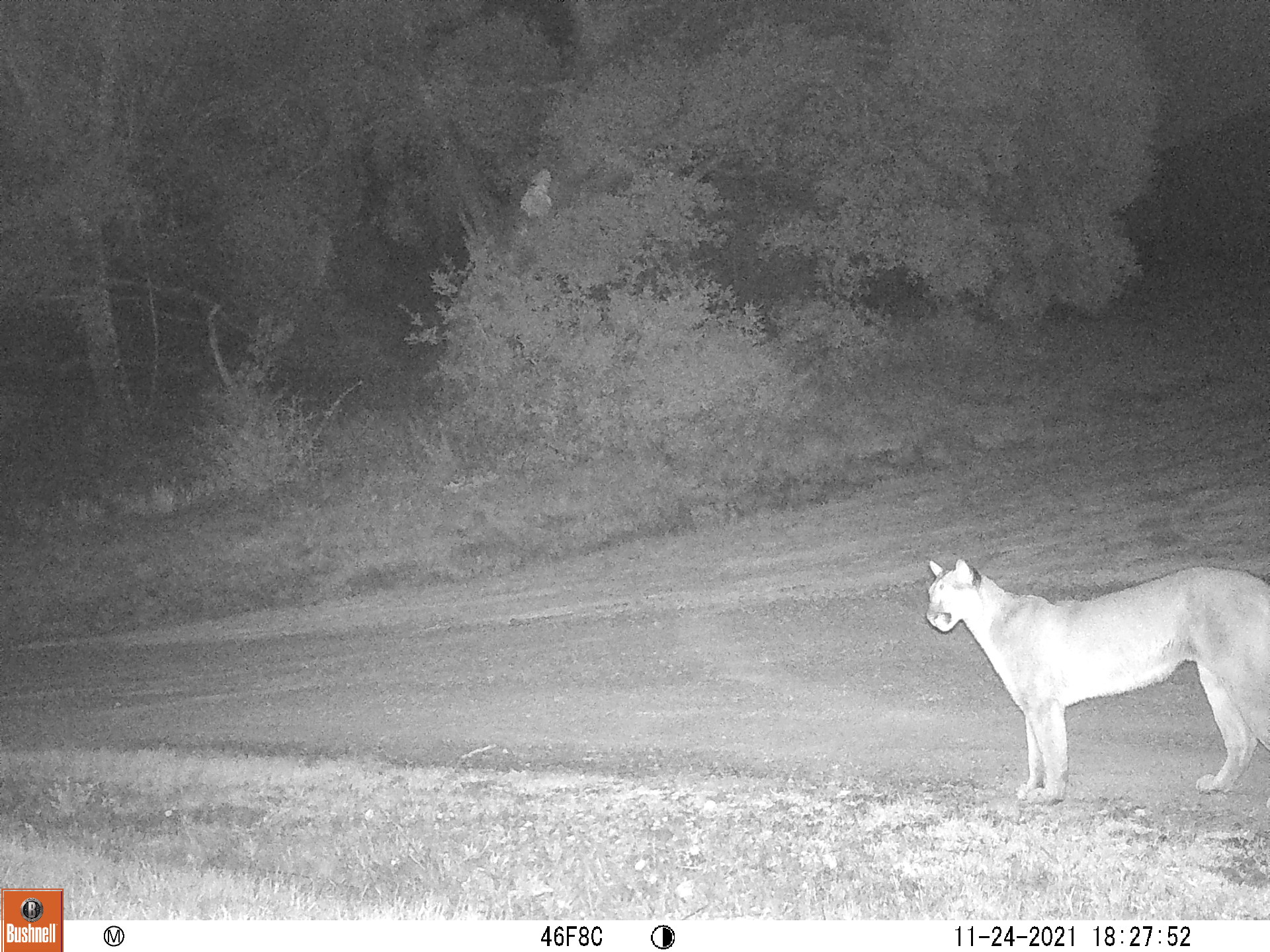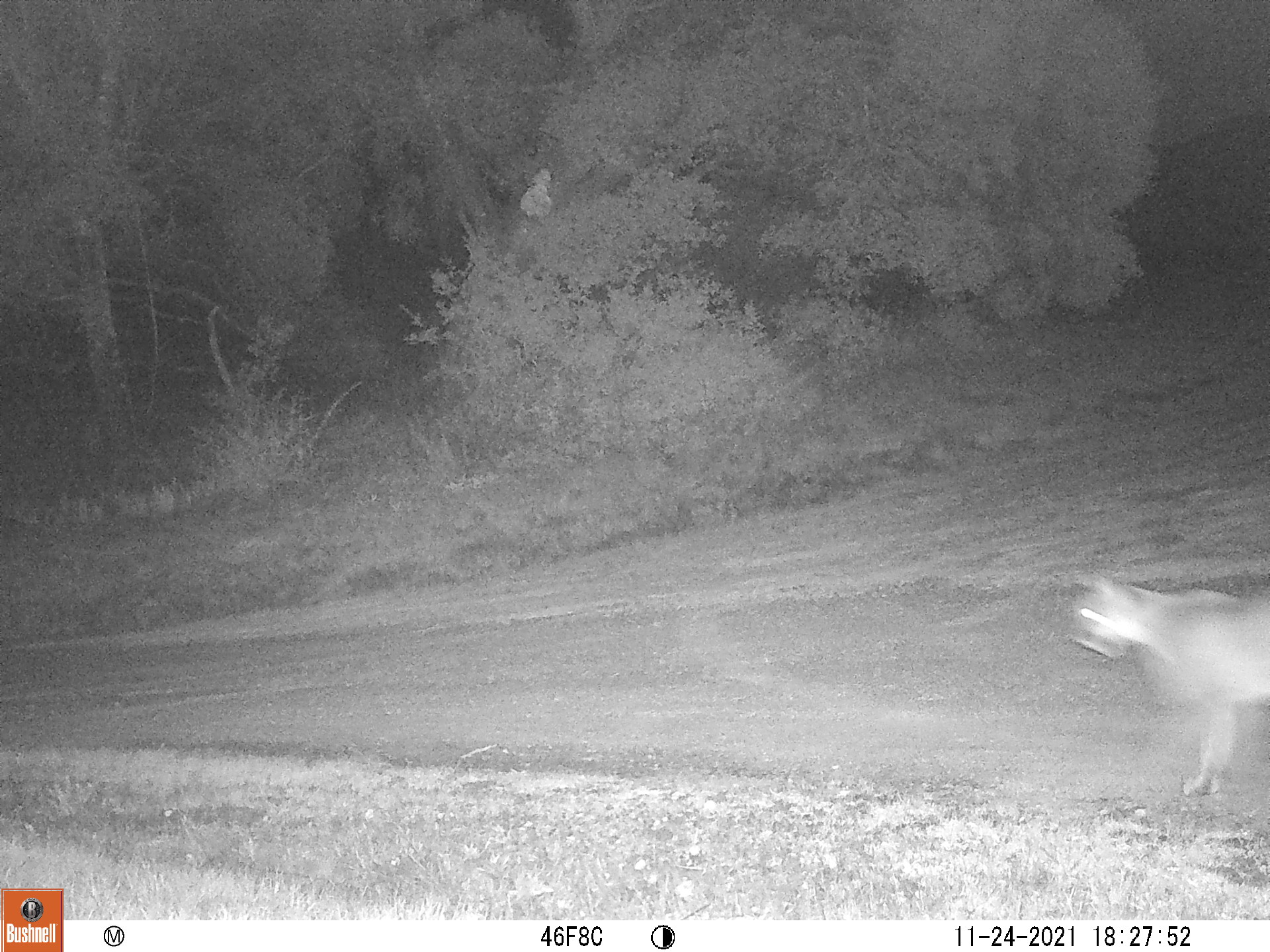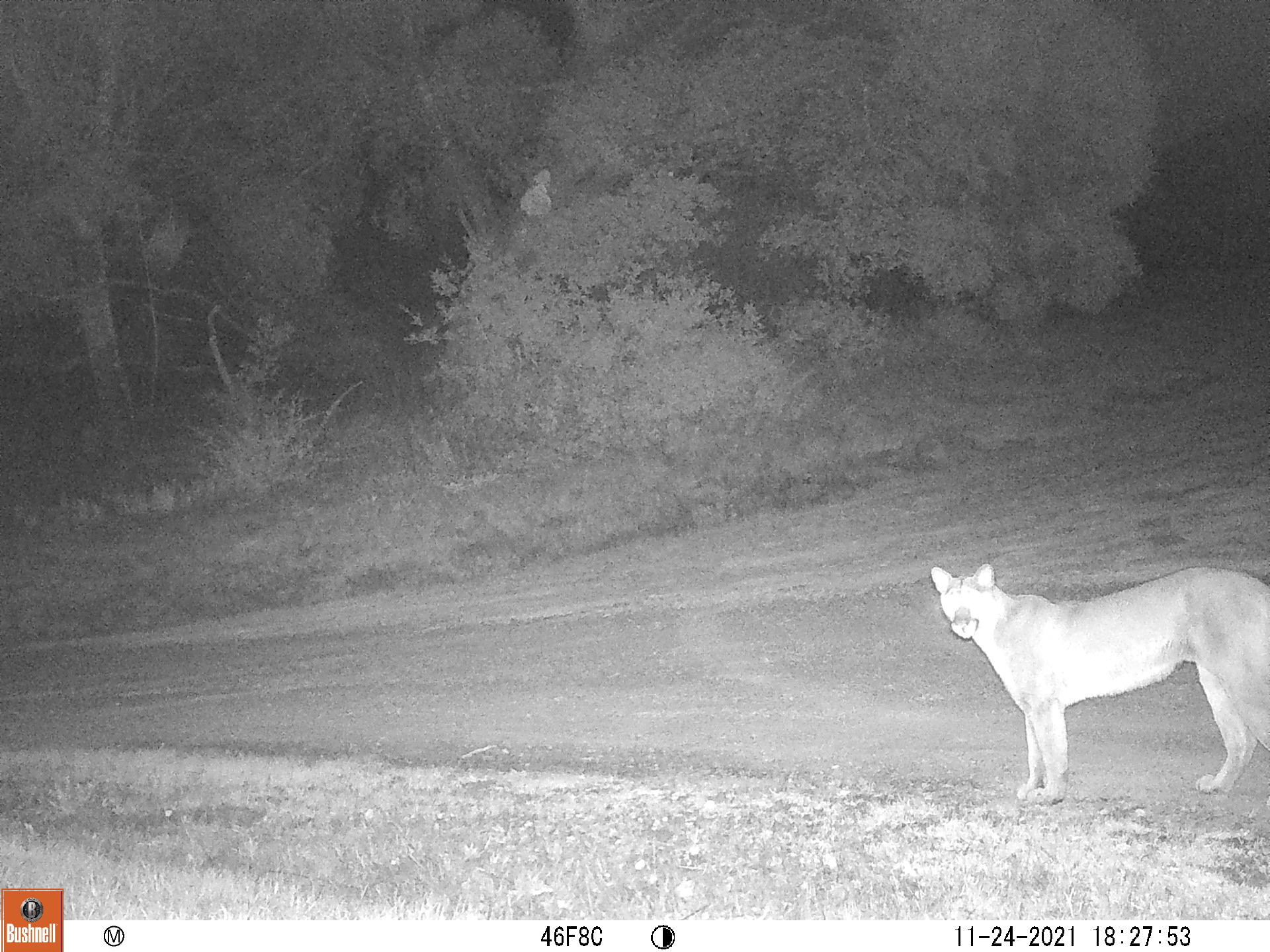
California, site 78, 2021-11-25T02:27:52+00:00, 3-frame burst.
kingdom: Animalia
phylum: Chordata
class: Mammalia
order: Carnivora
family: Felidae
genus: Puma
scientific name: Puma concolor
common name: puma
Puma (Puma concolor).